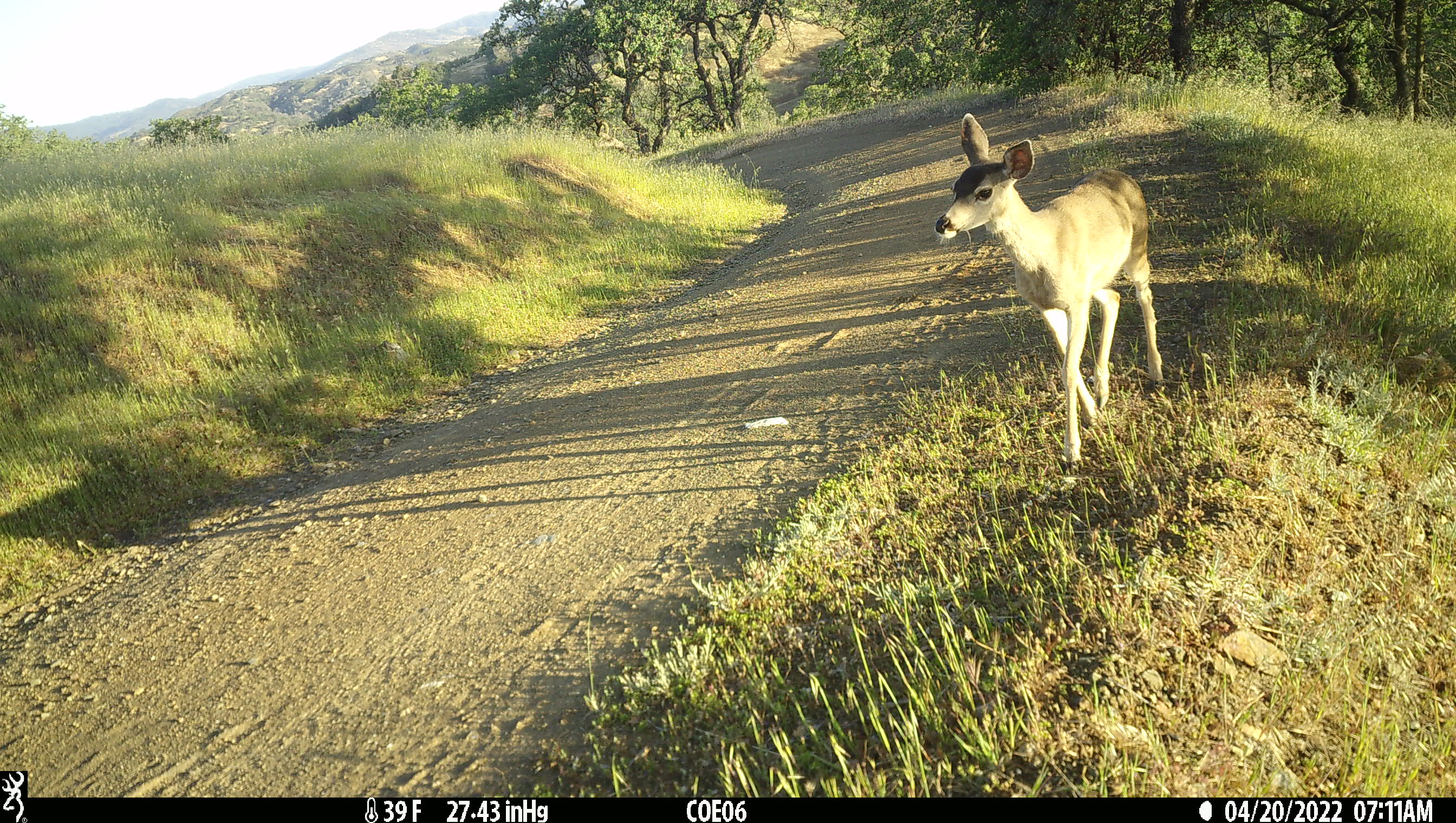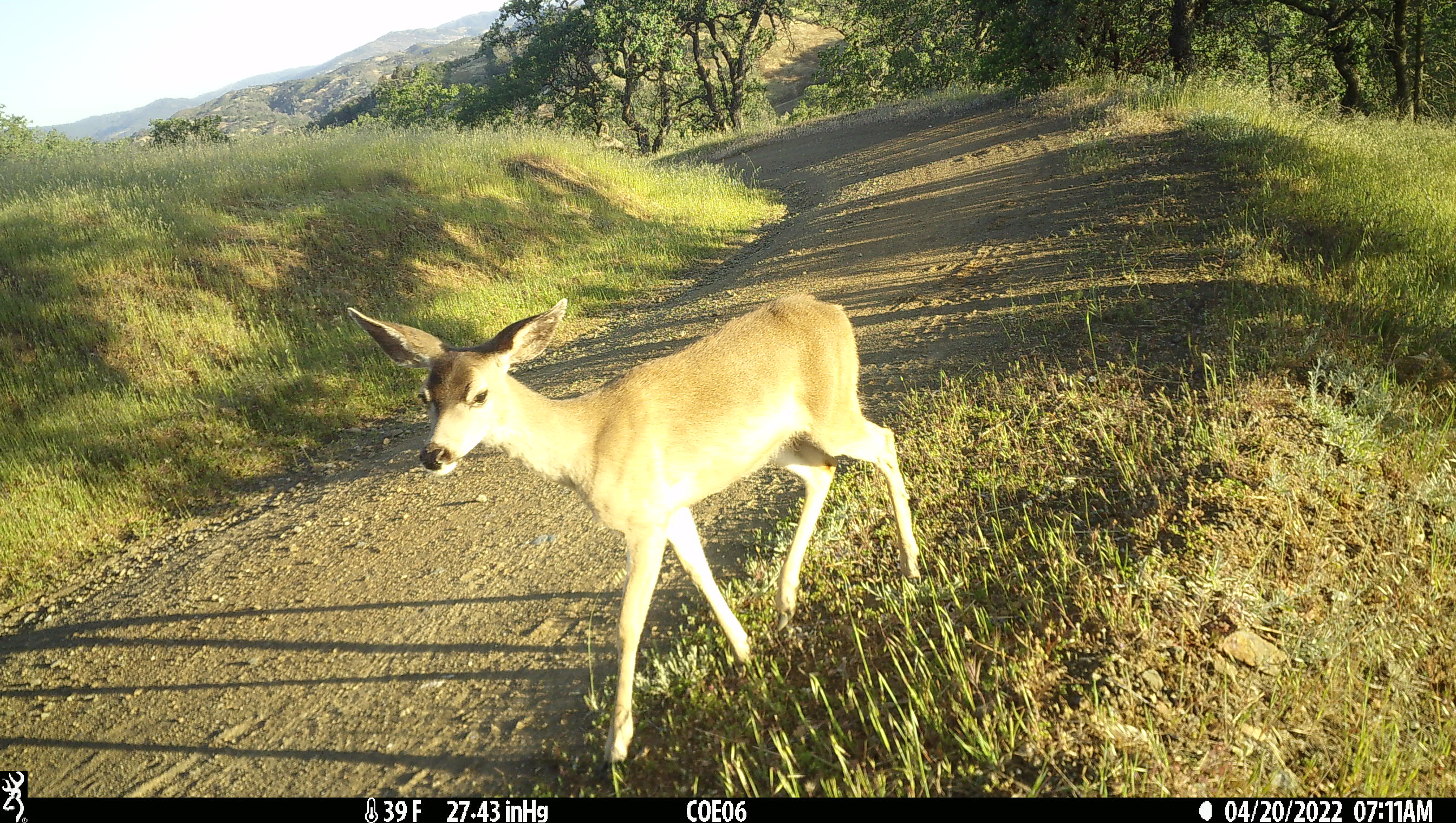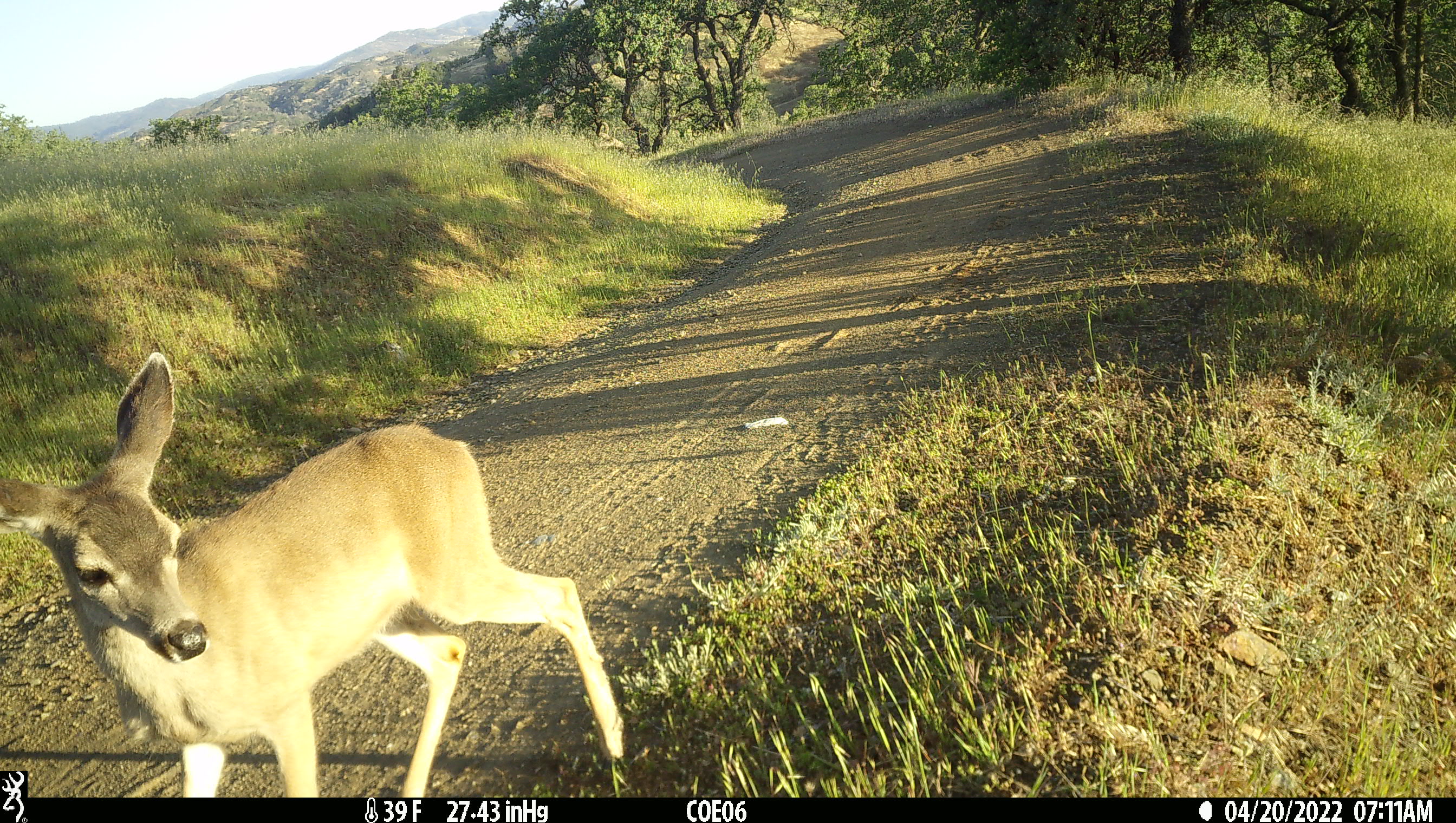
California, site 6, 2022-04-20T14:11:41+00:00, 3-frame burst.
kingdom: Animalia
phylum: Chordata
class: Mammalia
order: Artiodactyla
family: Cervidae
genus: Odocoileus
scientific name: Odocoileus hemionus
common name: mule deer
Mule deer (Odocoileus hemionus).